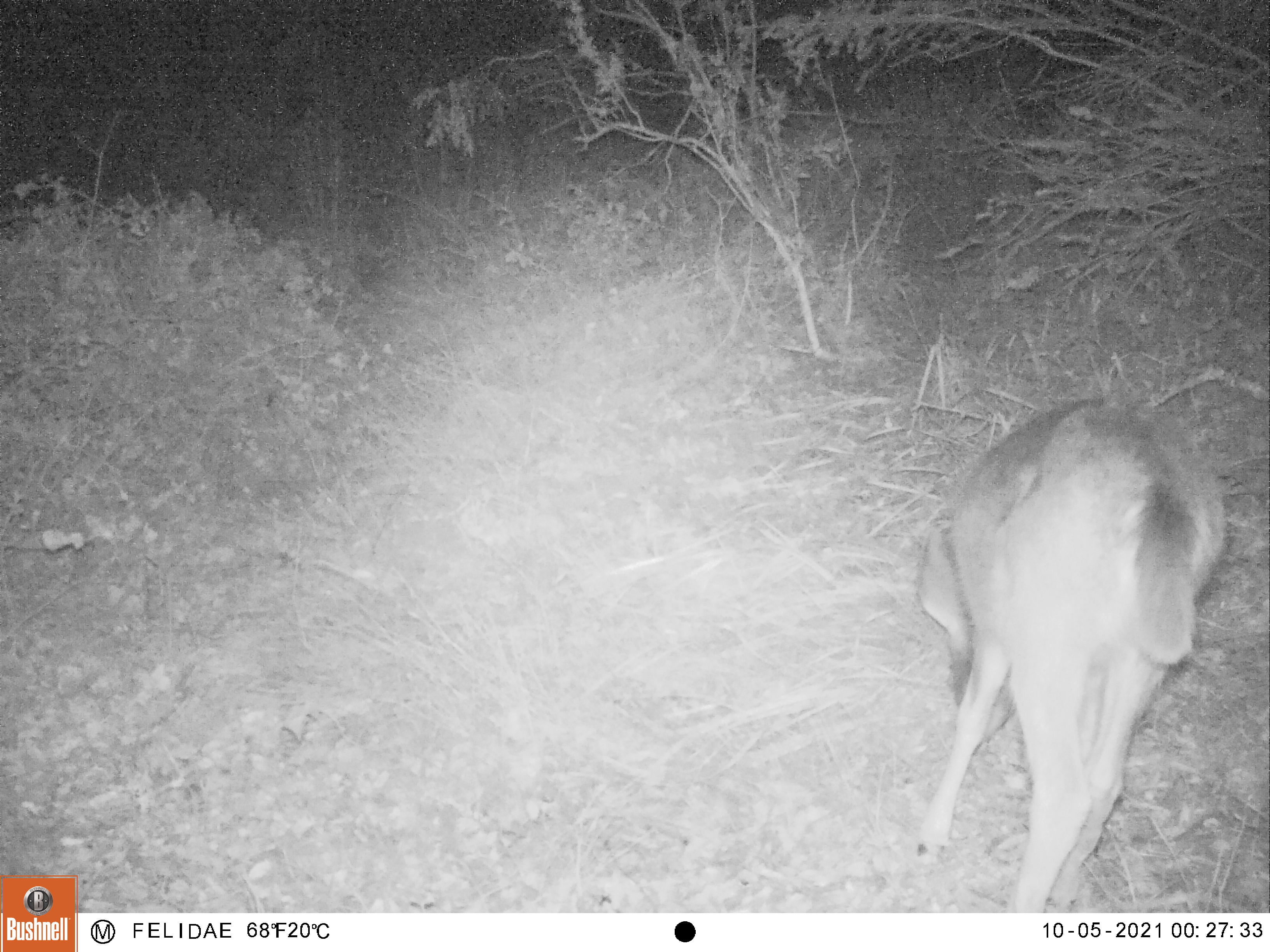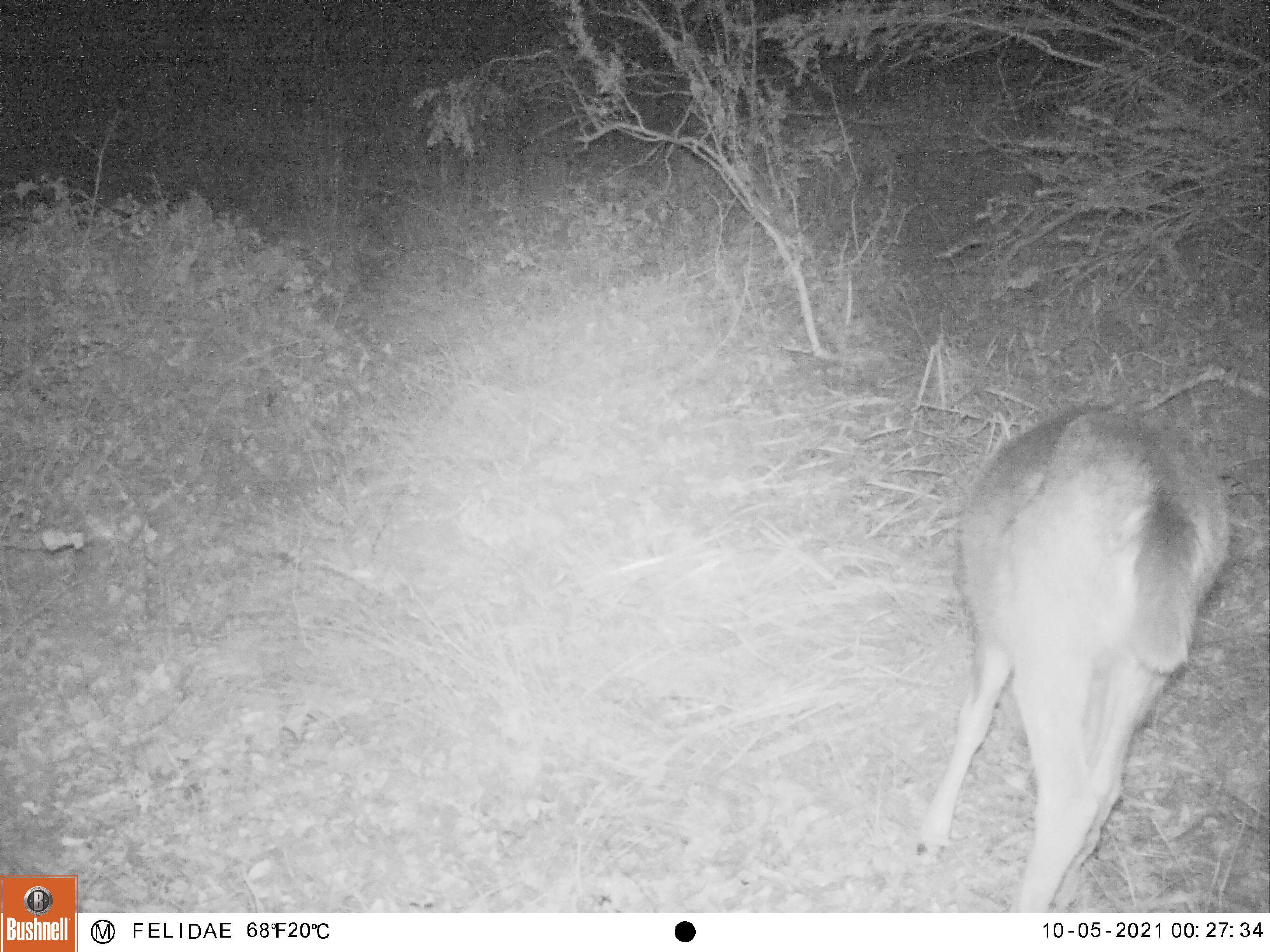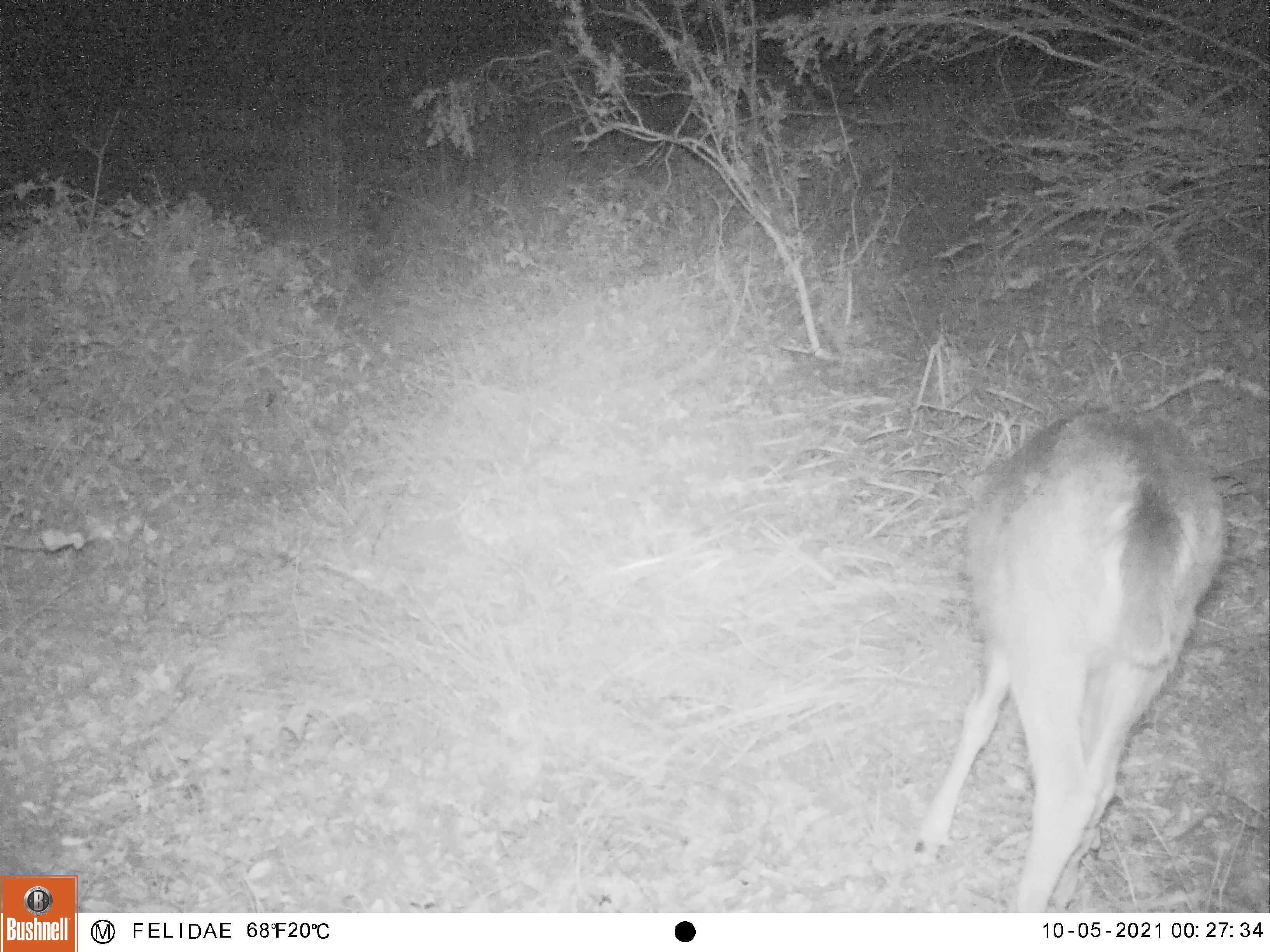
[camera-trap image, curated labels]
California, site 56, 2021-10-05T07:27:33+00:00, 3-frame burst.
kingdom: Animalia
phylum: Chordata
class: Mammalia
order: Artiodactyla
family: Cervidae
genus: Odocoileus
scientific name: Odocoileus hemionus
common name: mule deer